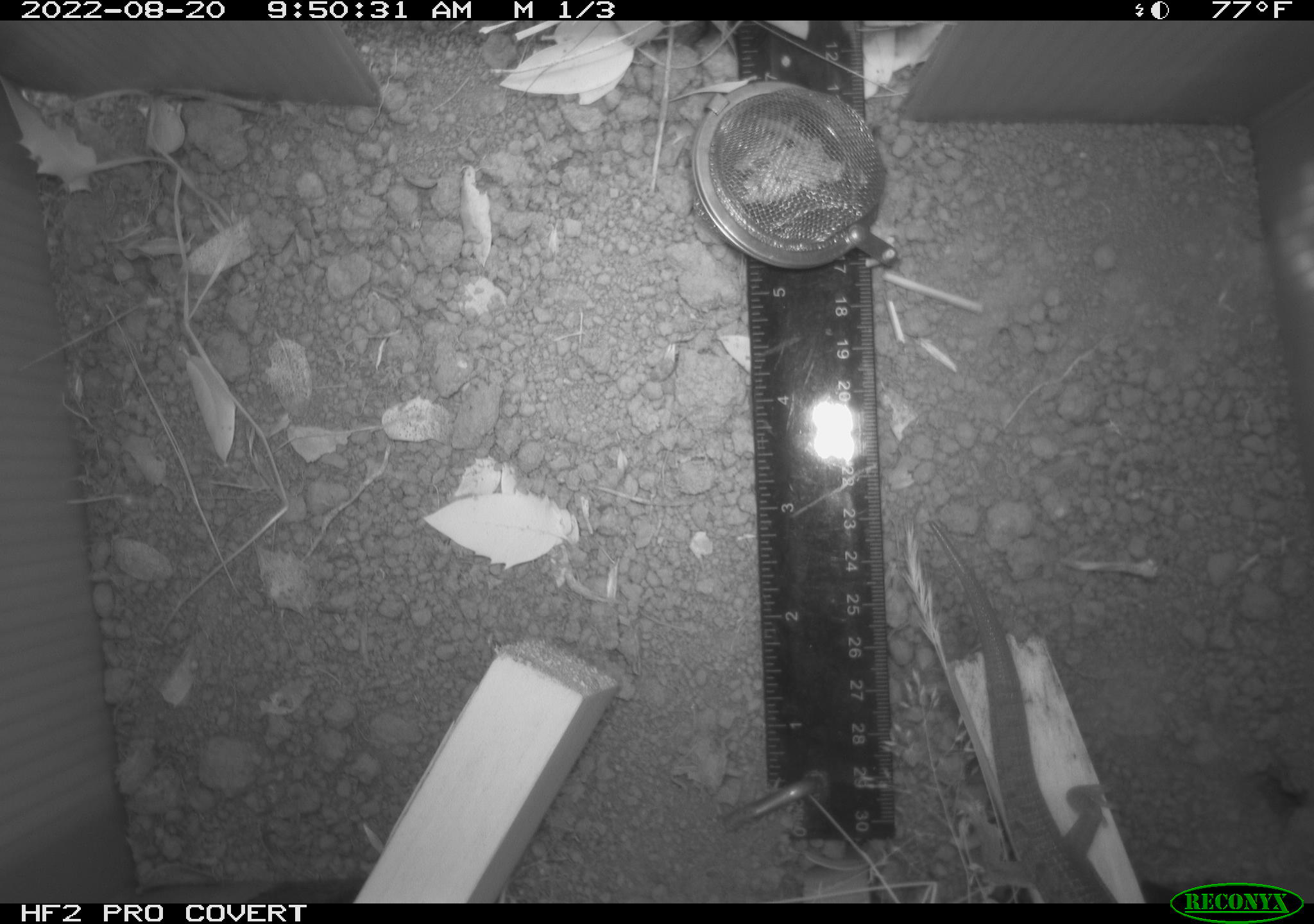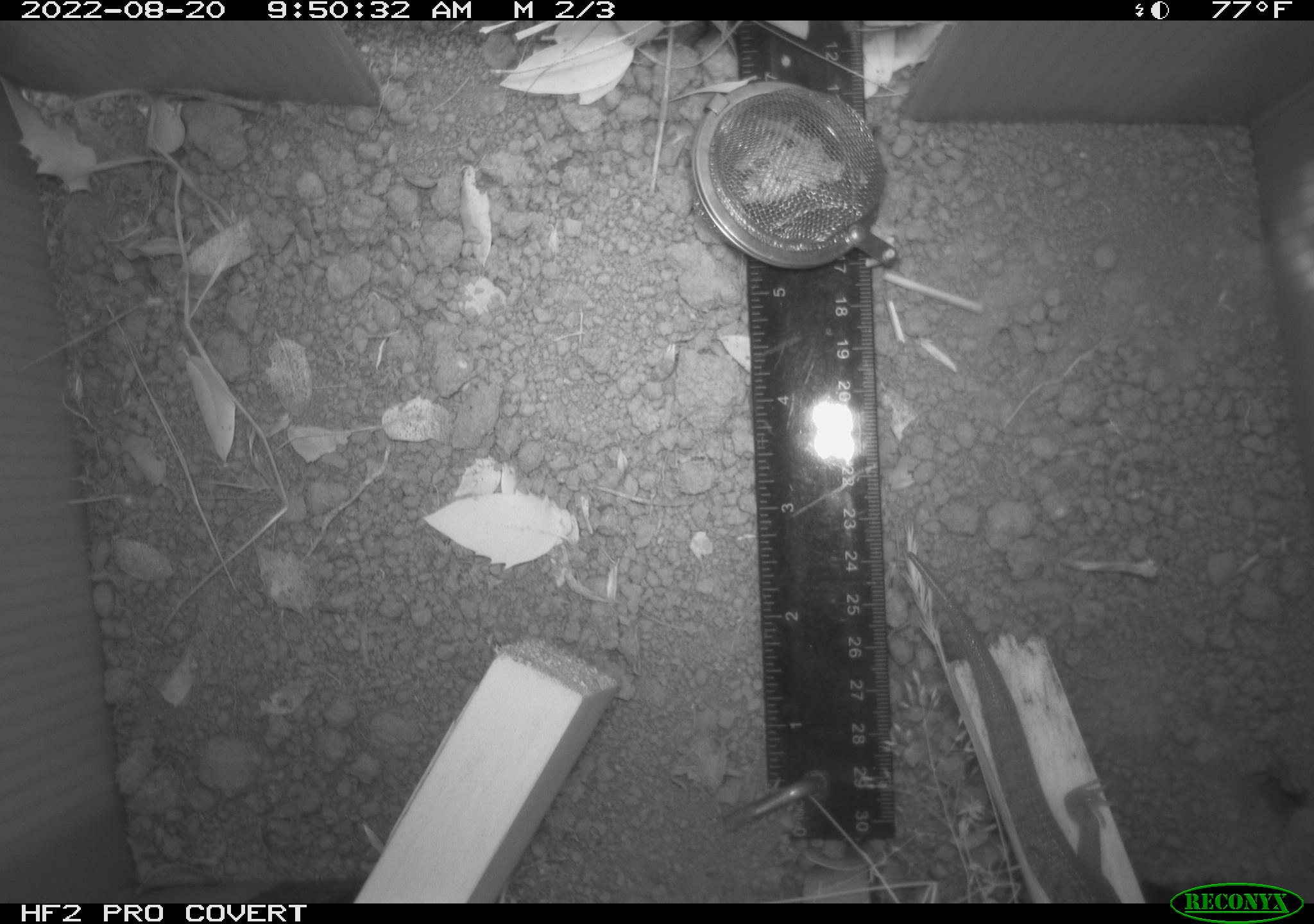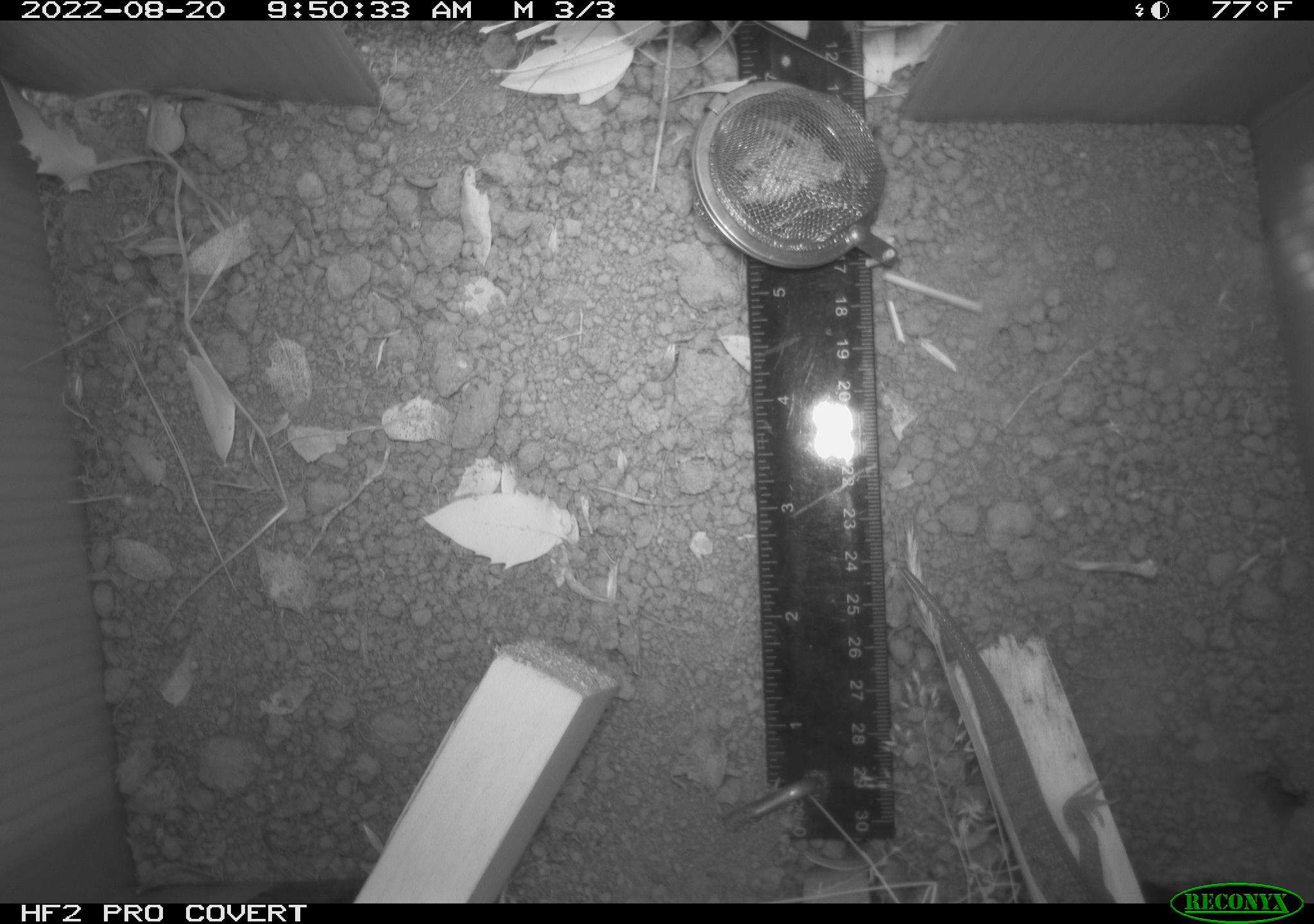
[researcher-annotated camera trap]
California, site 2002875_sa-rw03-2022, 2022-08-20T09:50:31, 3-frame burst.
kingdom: Animalia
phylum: Chordata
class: Reptilia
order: Squamata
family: Anguidae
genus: Elgaria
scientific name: Elgaria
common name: alligator lizards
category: elgaria species